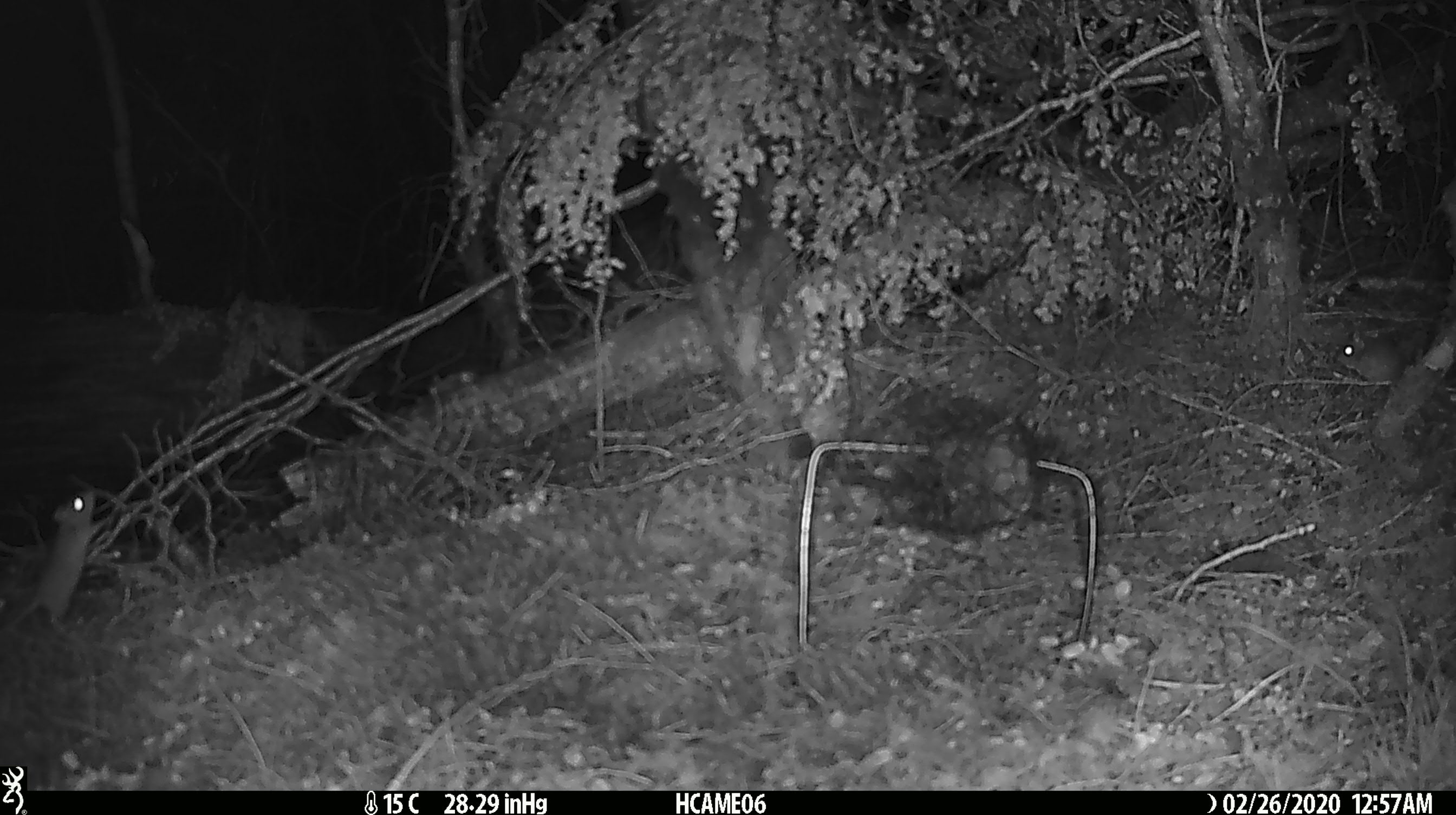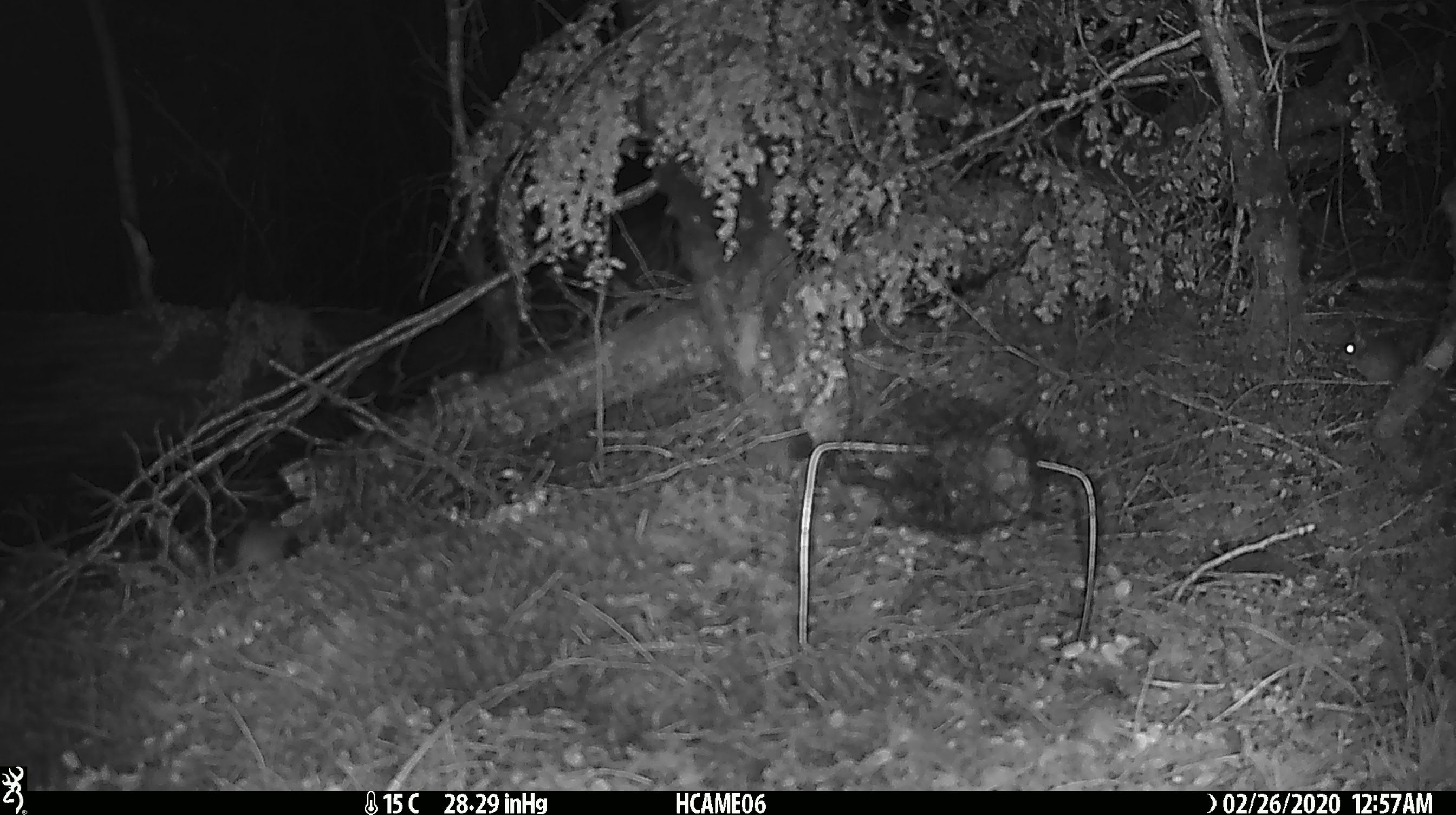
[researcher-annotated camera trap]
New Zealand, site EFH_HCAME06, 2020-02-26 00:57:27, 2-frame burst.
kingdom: Animalia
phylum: Chordata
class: Mammalia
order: Rodentia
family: Muridae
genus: Mus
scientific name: Mus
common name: mouse